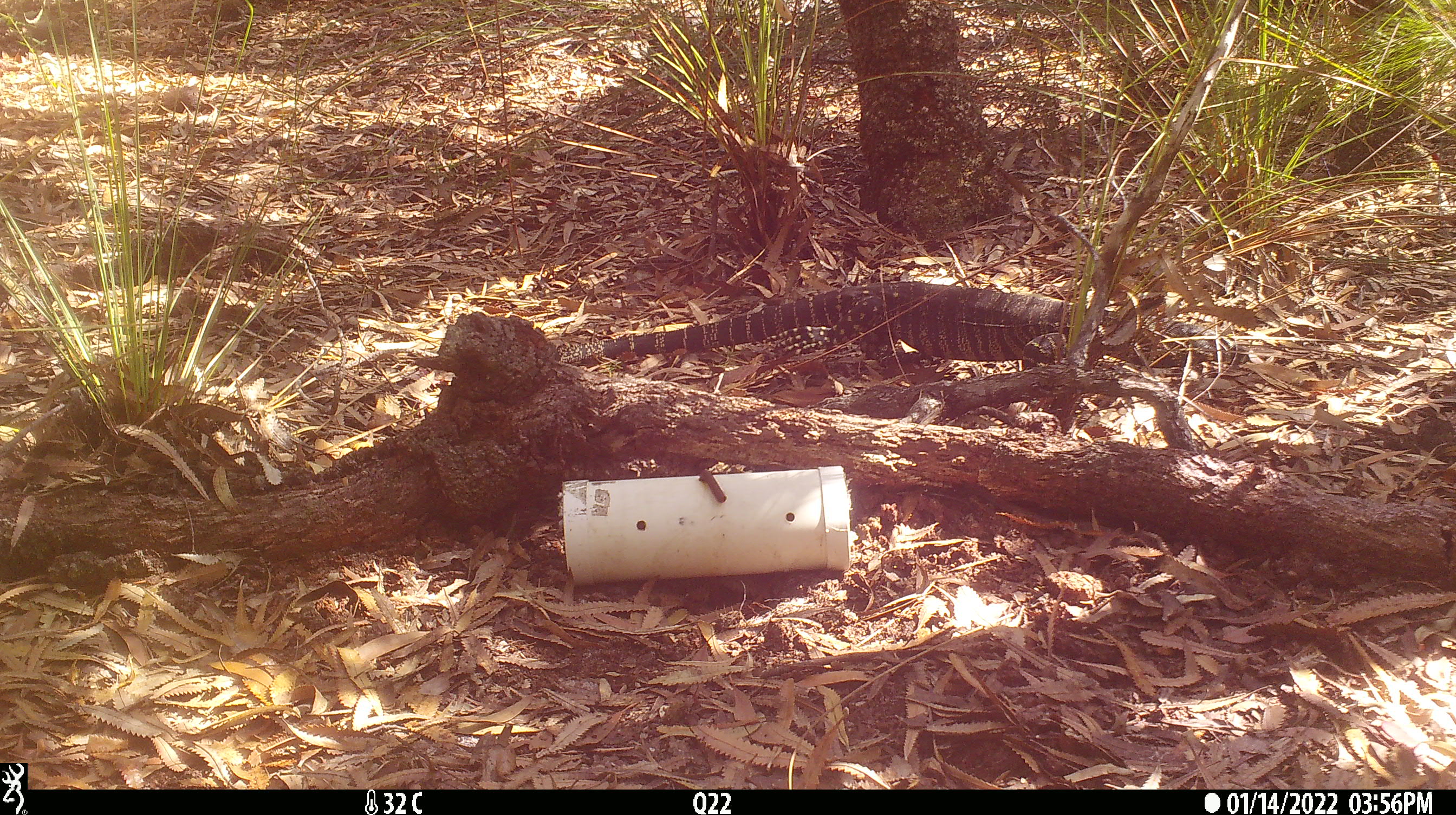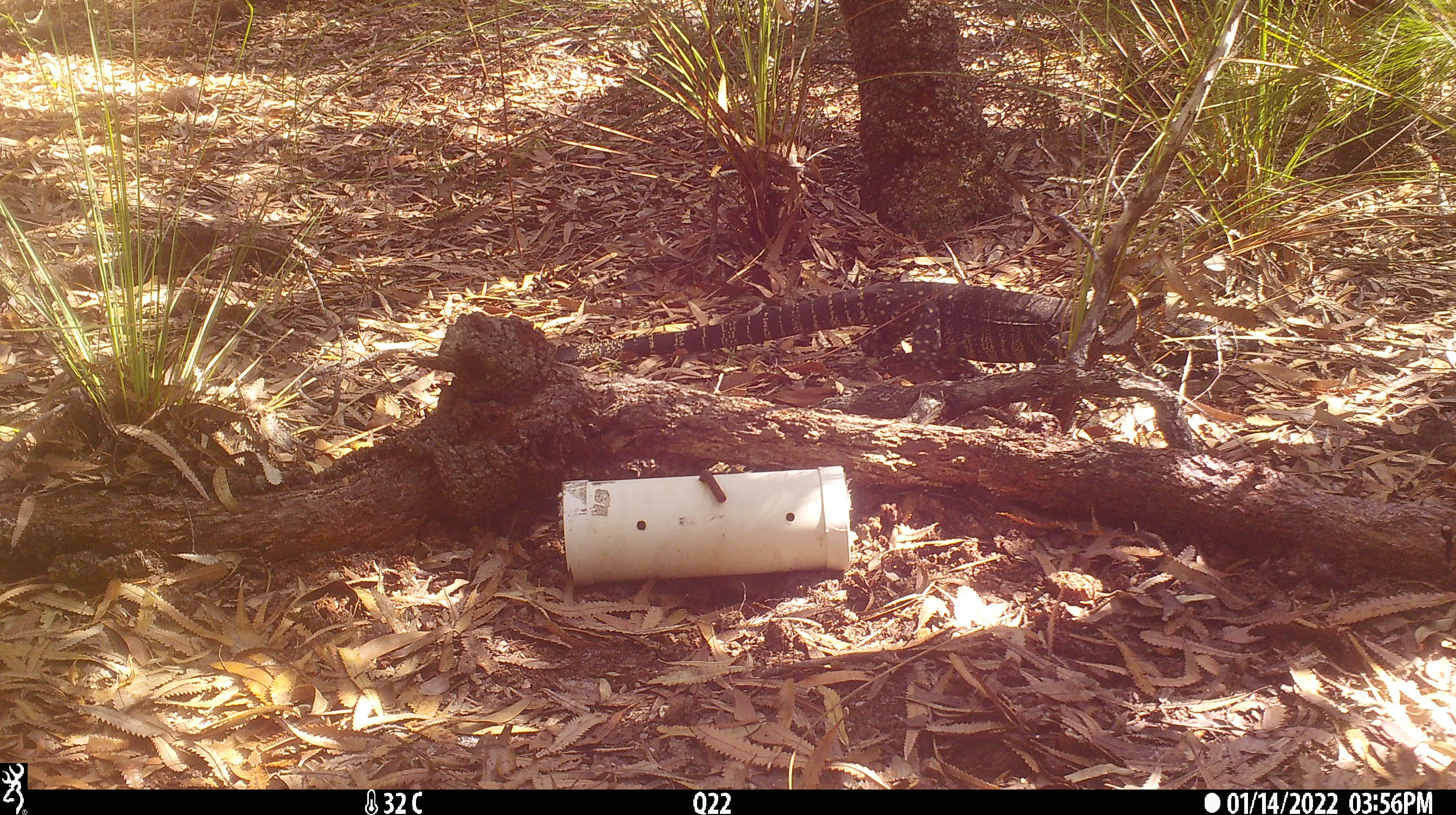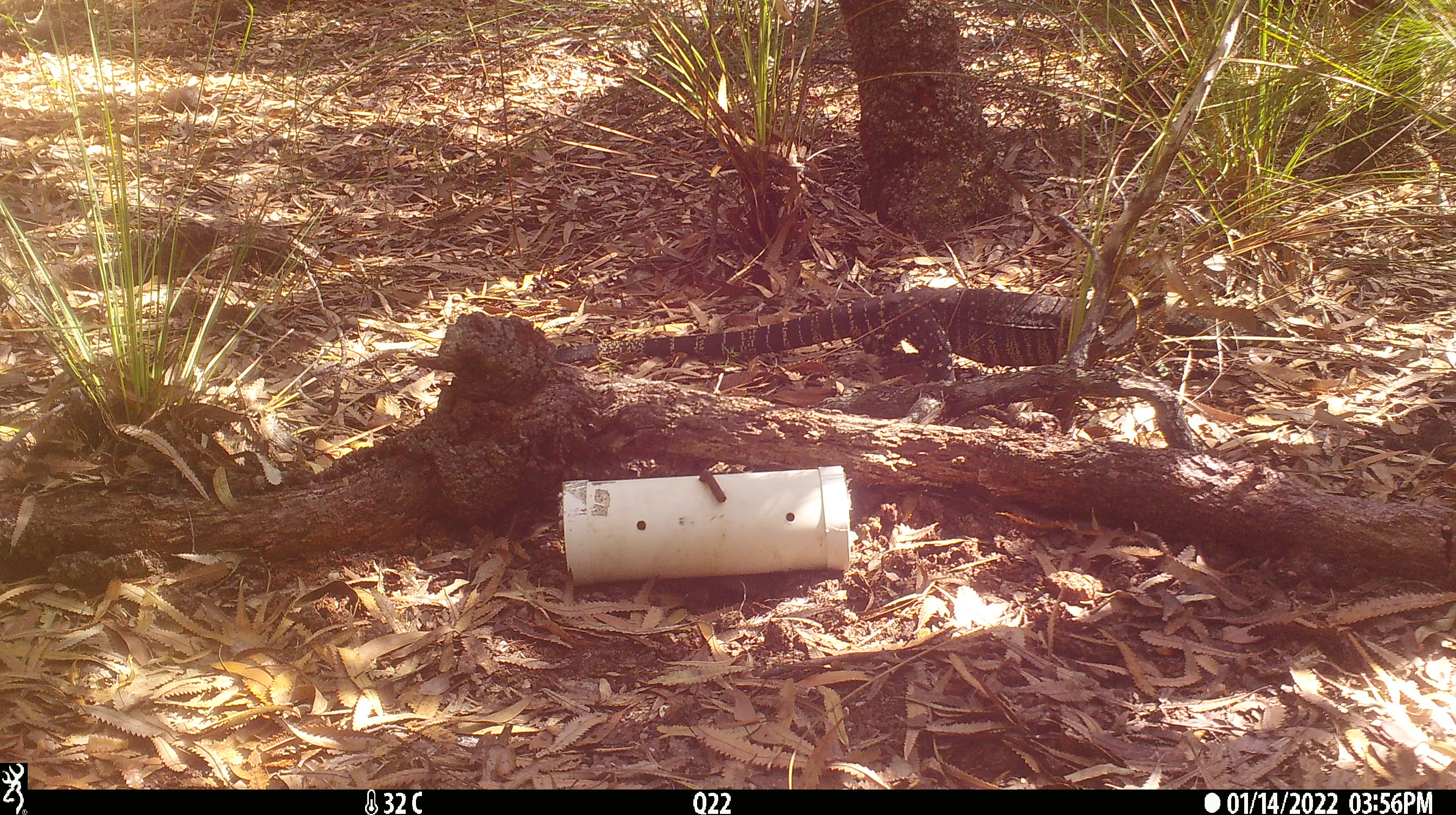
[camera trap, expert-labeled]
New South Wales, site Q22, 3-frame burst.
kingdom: Animalia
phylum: Chordata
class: Reptilia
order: Squamata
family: Varanidae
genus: Varanus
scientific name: Varanus varius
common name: lace monitor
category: goanna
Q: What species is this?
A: Goanna (lace monitor) (Varanus varius).